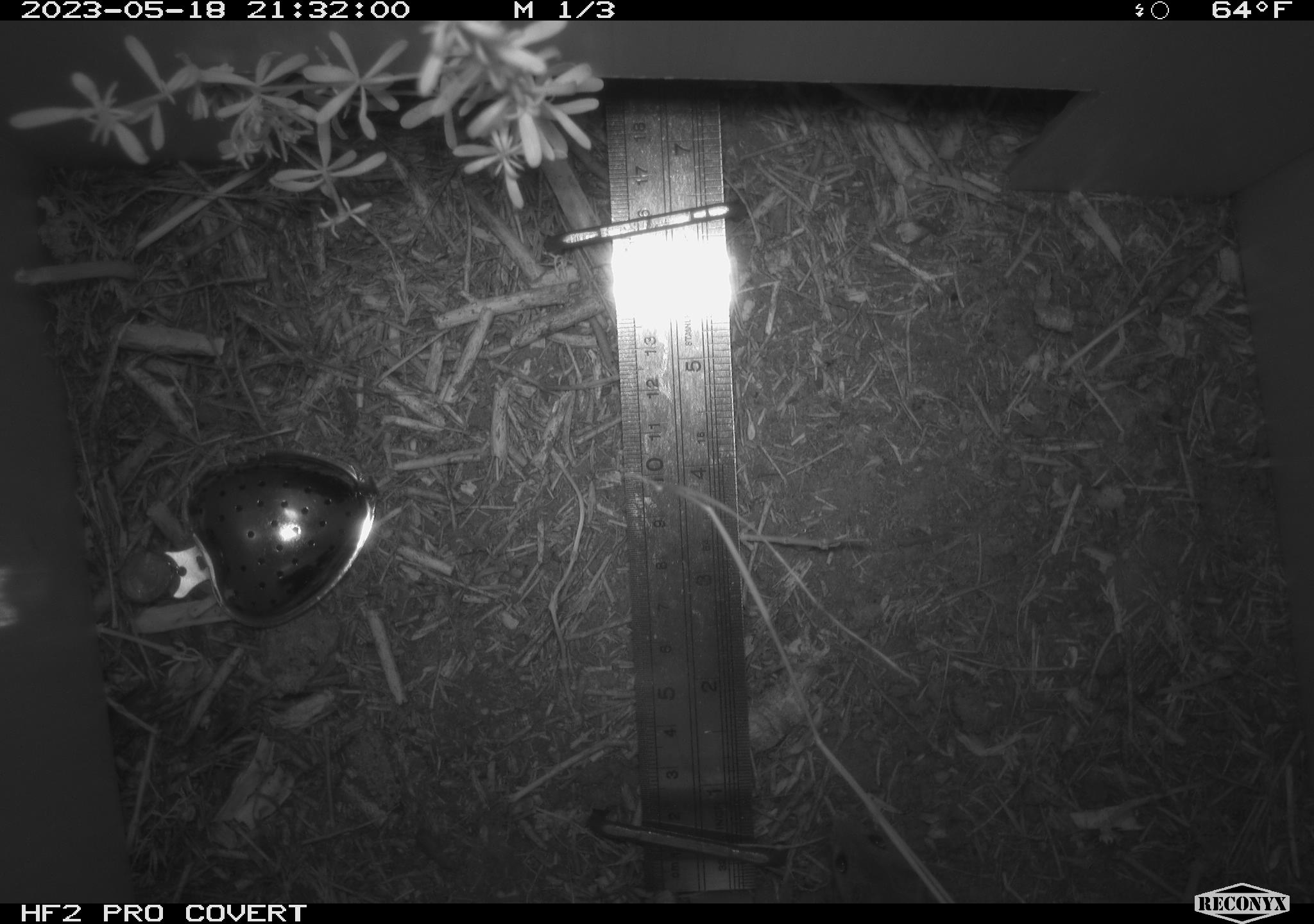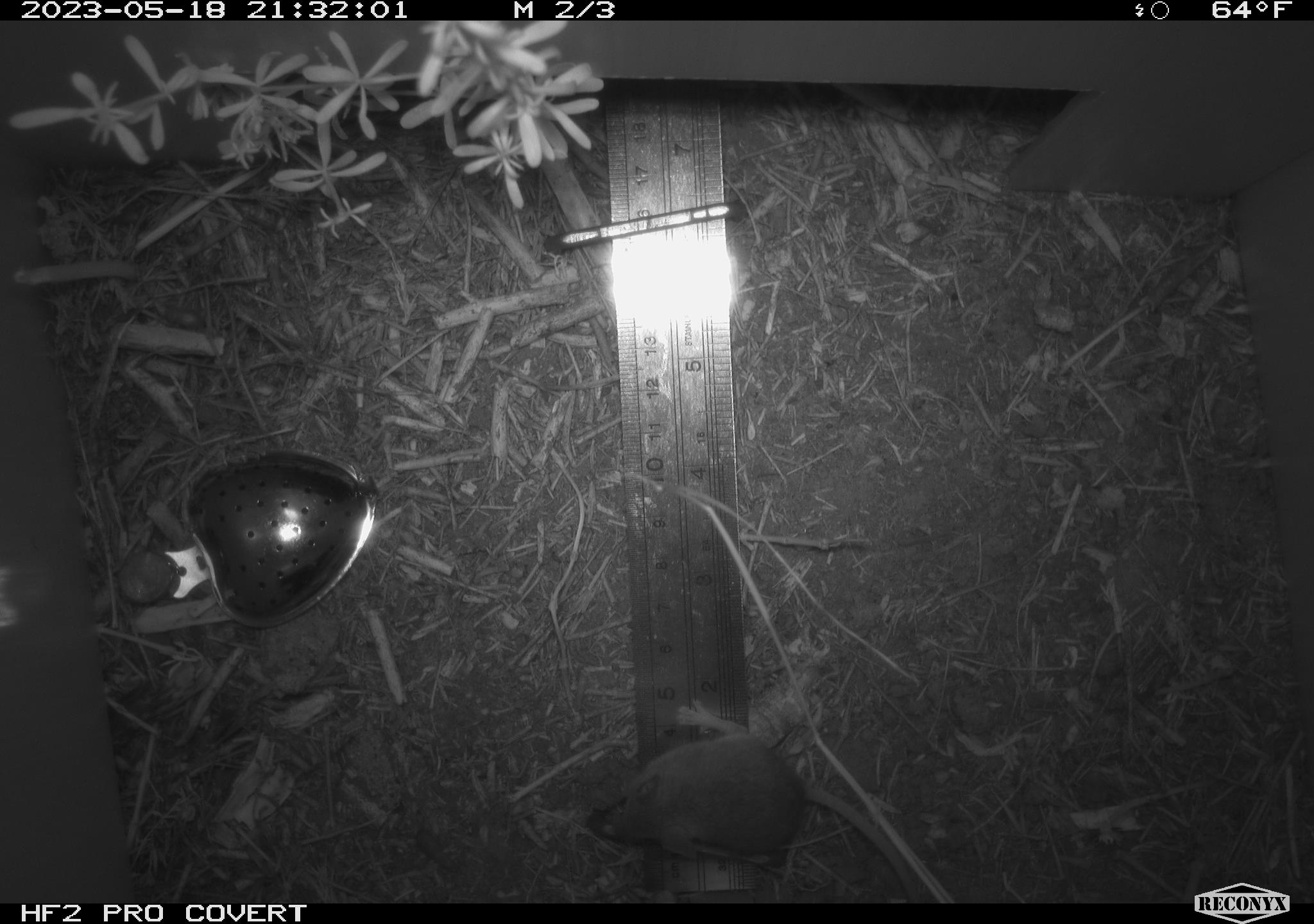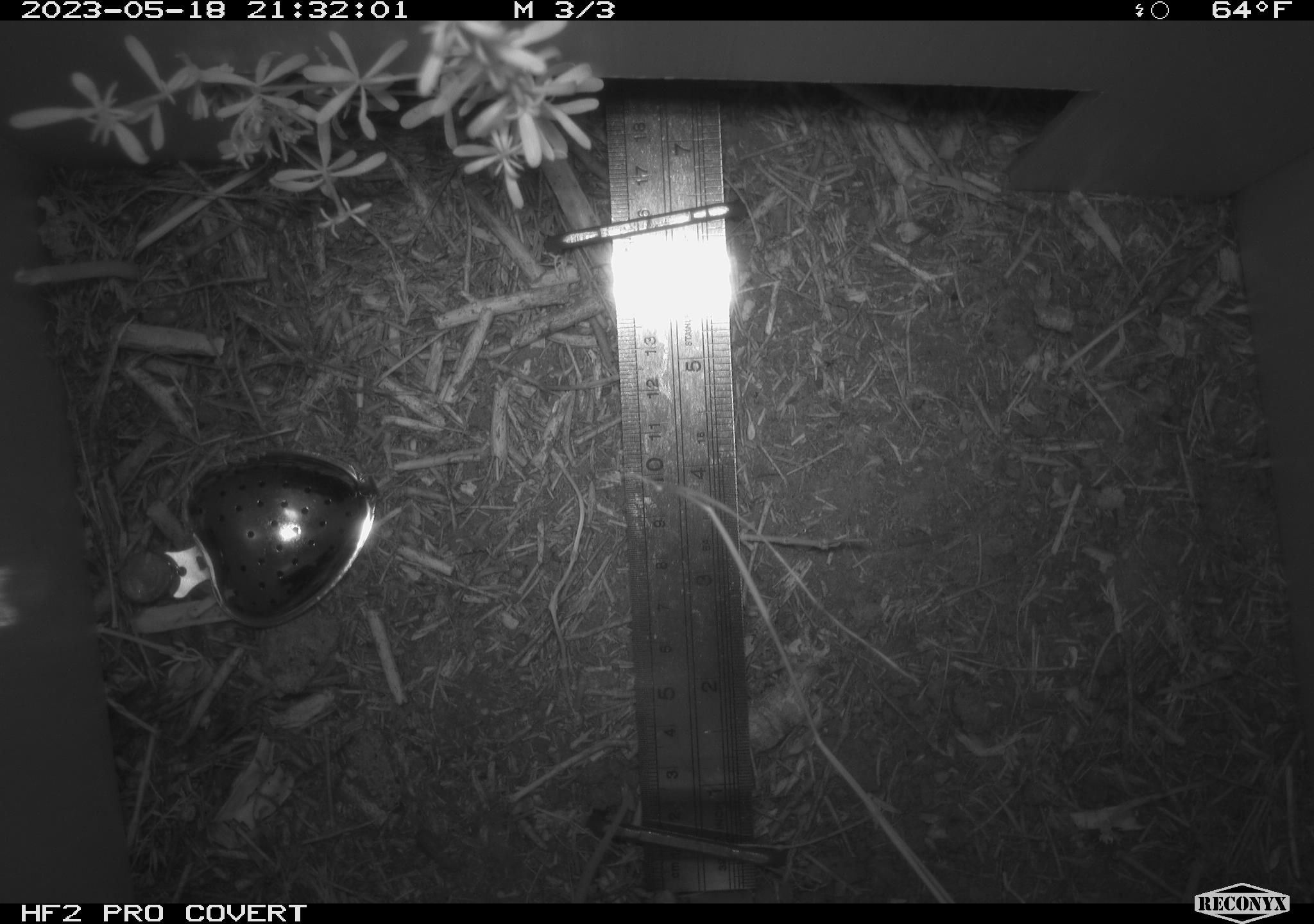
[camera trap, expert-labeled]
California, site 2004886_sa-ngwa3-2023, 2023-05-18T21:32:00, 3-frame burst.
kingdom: Animalia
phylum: Chordata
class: Mammalia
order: Rodentia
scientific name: Rodentia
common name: mouse species